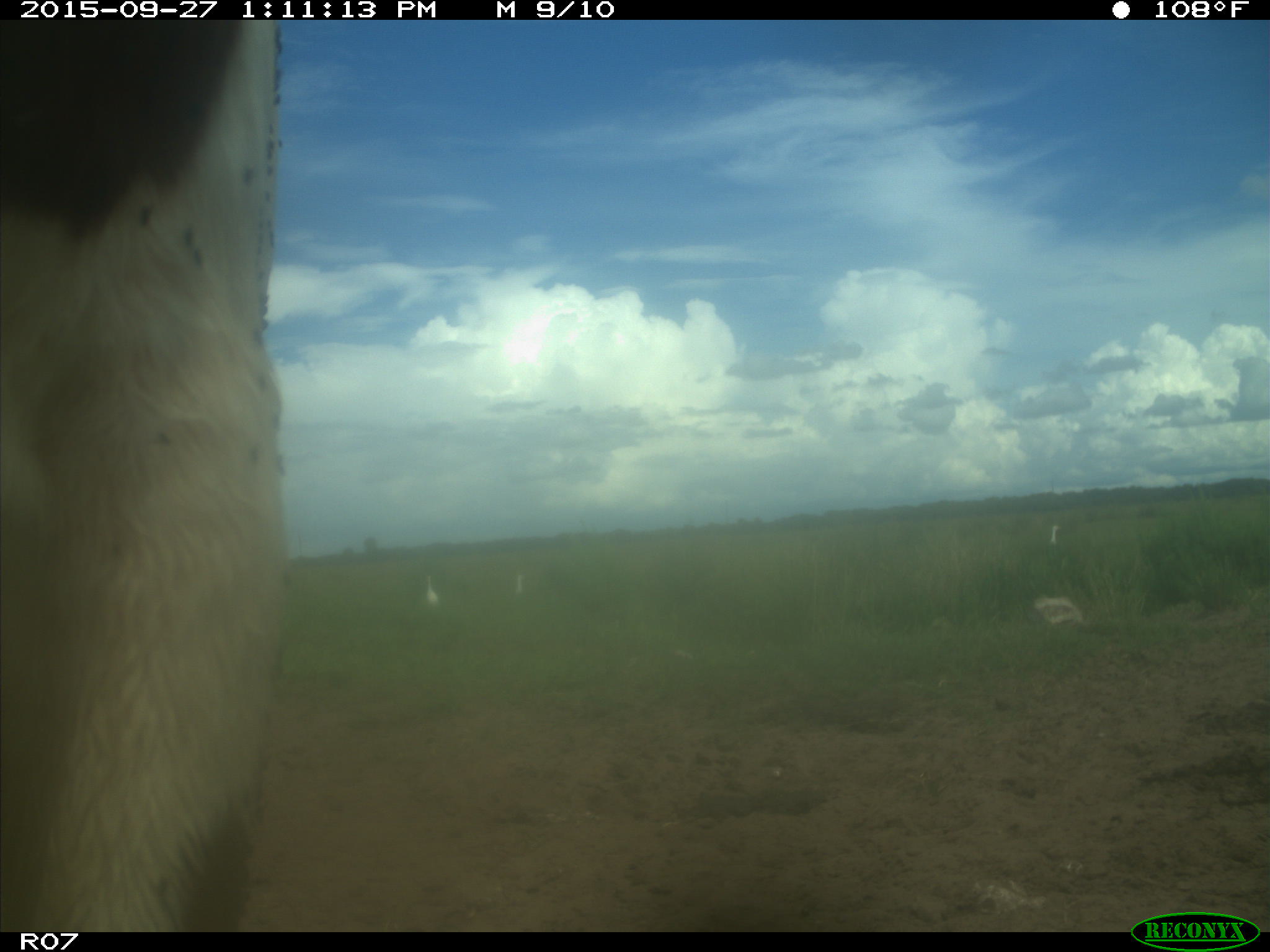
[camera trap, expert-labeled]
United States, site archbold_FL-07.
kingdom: Animalia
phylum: Chordata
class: Mammalia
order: Artiodactyla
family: Bovidae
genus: Bos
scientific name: Bos taurus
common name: domestic cow